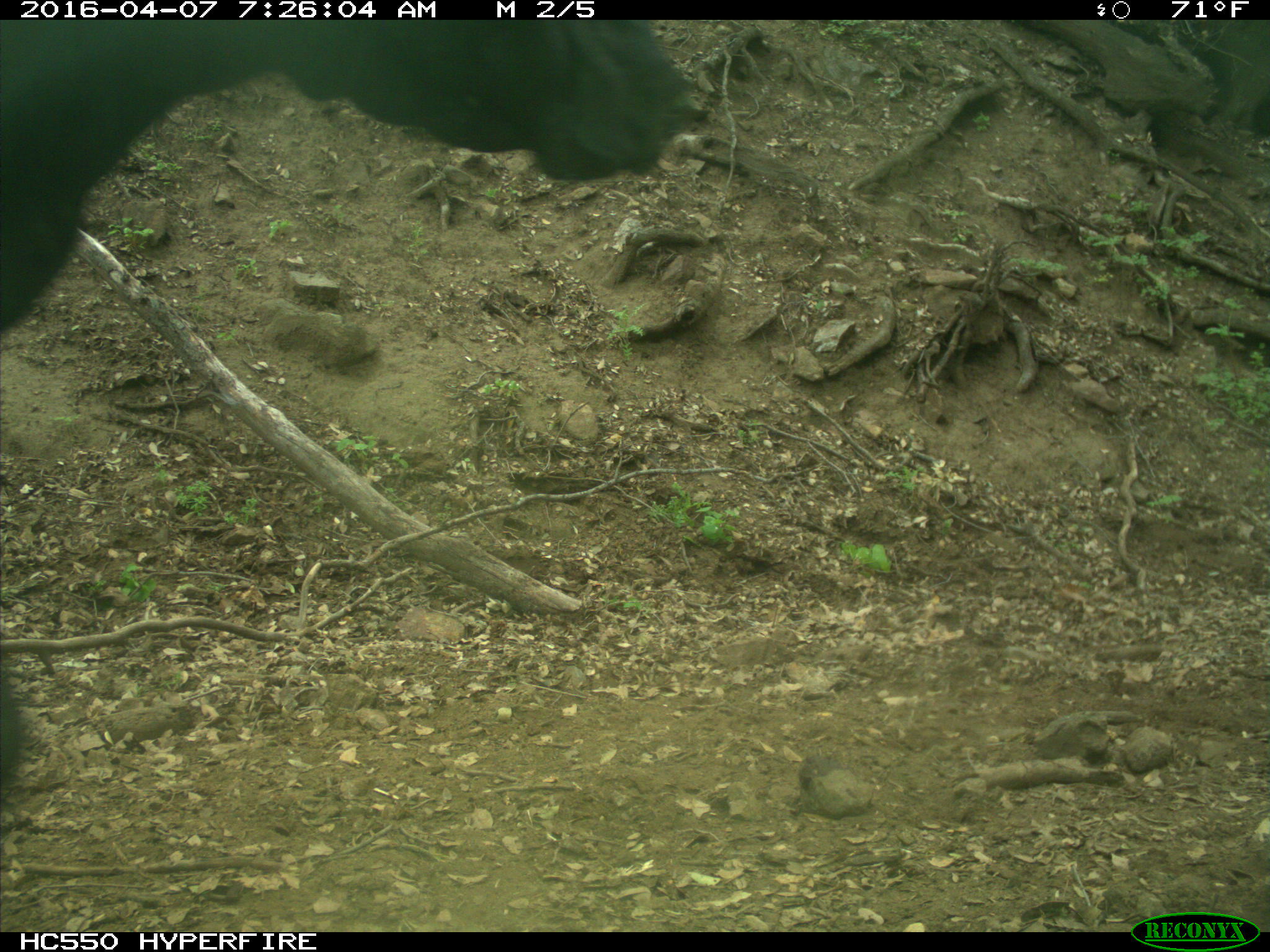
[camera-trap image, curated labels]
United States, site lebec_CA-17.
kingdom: Animalia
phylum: Chordata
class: Mammalia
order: Artiodactyla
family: Bovidae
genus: Bos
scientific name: Bos taurus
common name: domestic cow